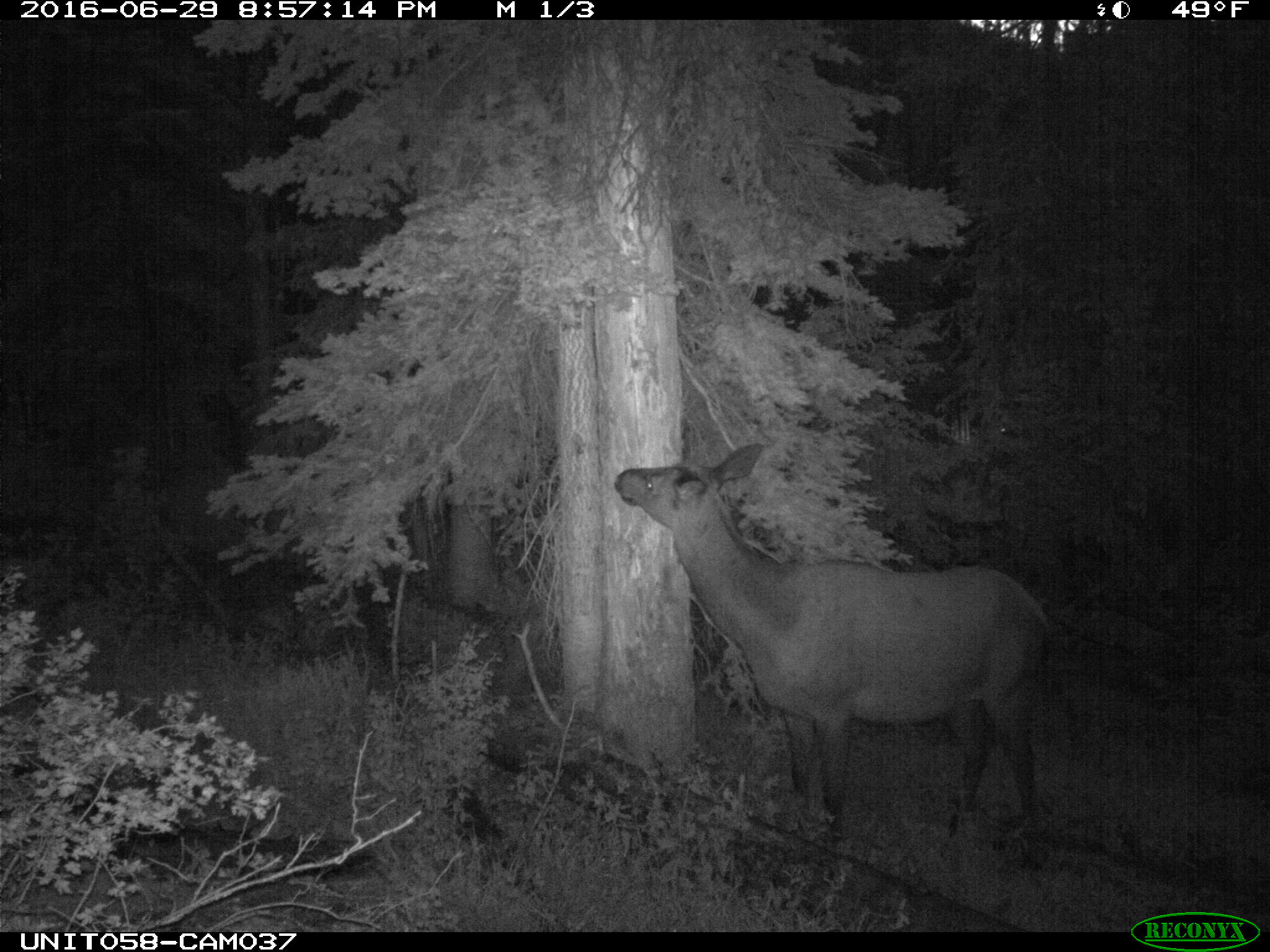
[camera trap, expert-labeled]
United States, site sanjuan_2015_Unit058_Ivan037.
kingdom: Animalia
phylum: Chordata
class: Mammalia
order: Artiodactyla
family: Cervidae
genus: Cervus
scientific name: Cervus elaphus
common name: red deer